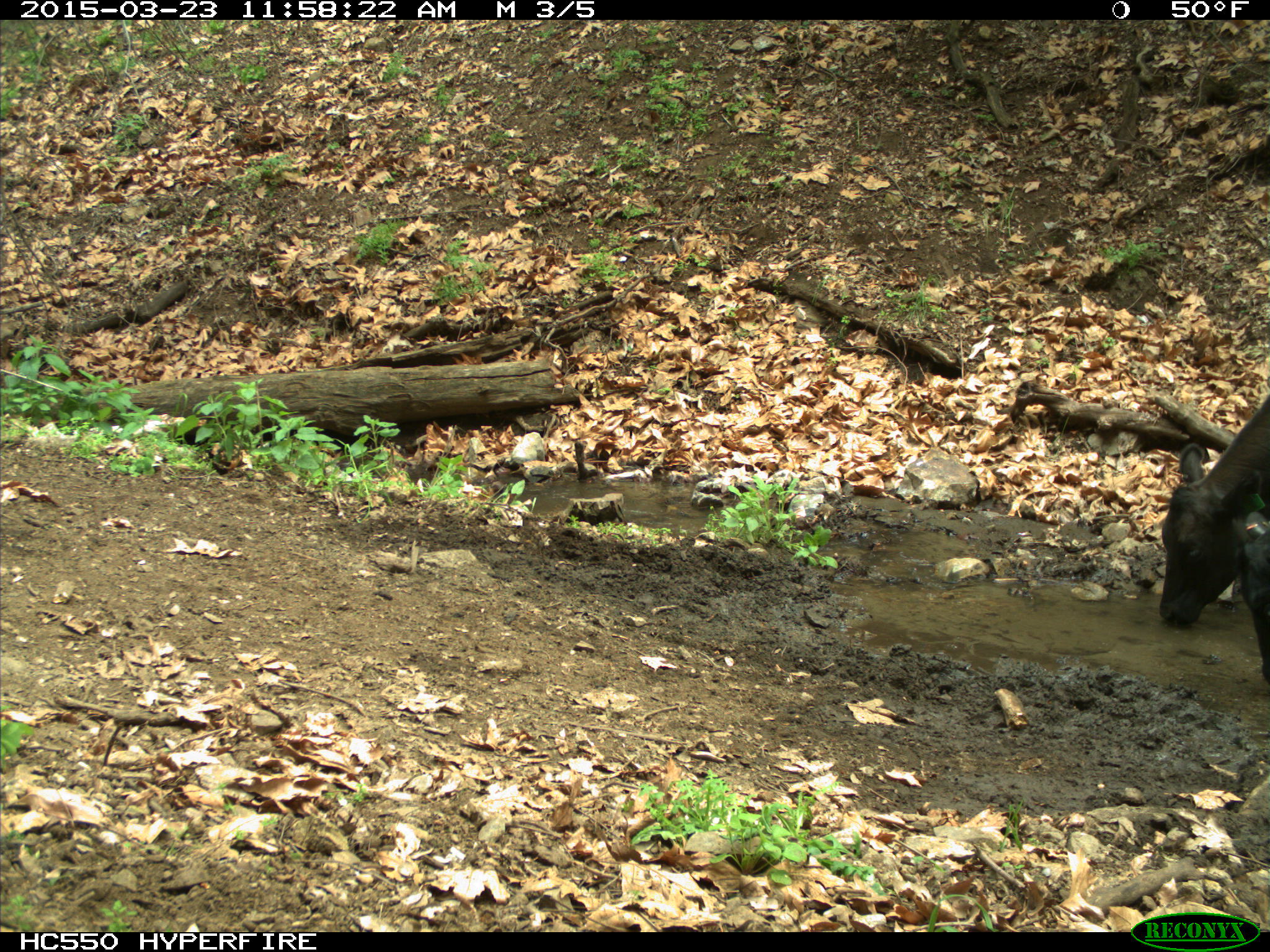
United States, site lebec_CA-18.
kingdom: Animalia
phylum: Chordata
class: Mammalia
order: Artiodactyla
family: Bovidae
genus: Bos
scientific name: Bos taurus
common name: domestic cow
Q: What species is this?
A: Bos taurus (domestic cow).